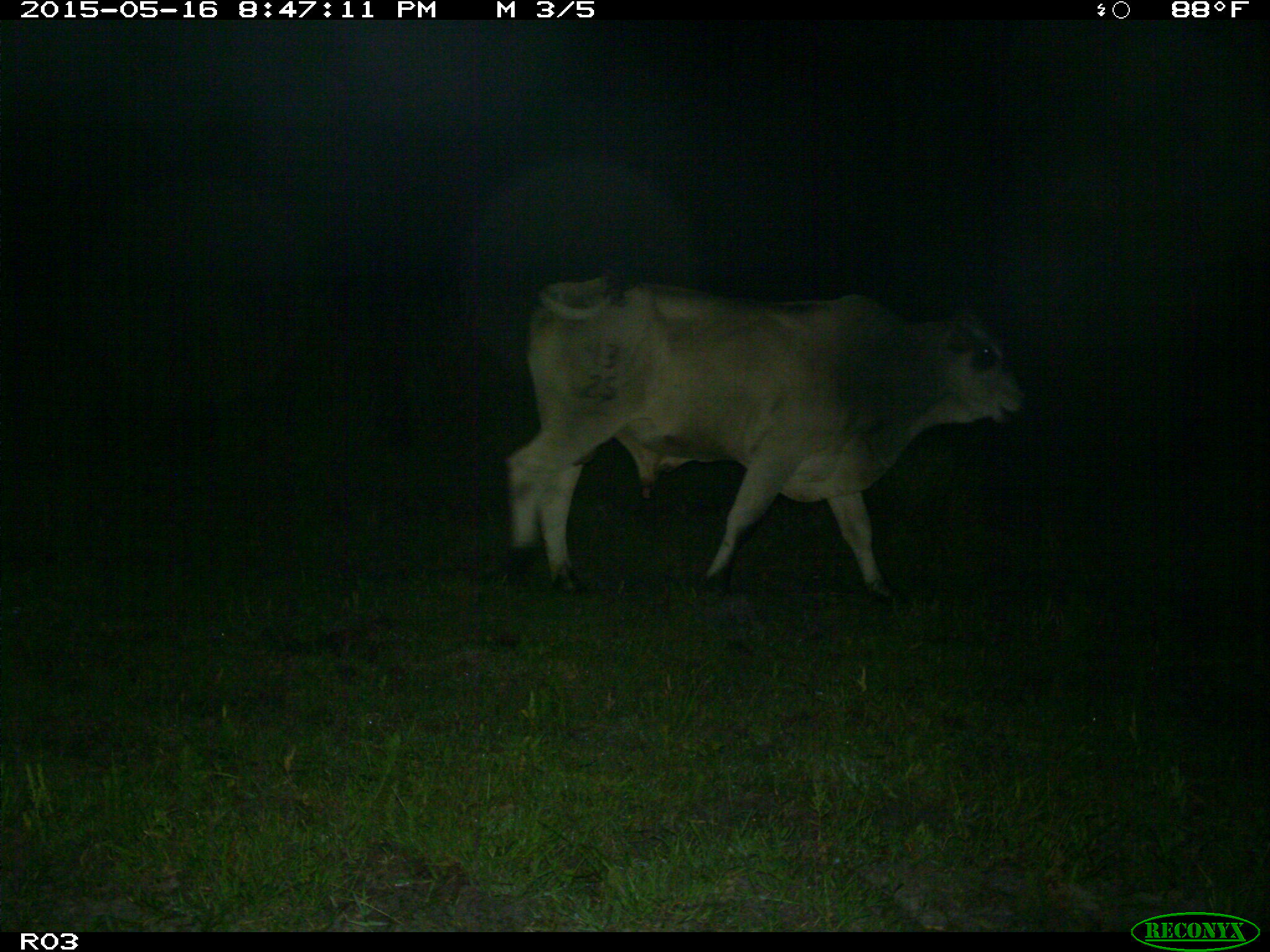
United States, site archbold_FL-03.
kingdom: Animalia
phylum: Chordata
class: Mammalia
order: Artiodactyla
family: Bovidae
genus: Bos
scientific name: Bos taurus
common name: domestic cow